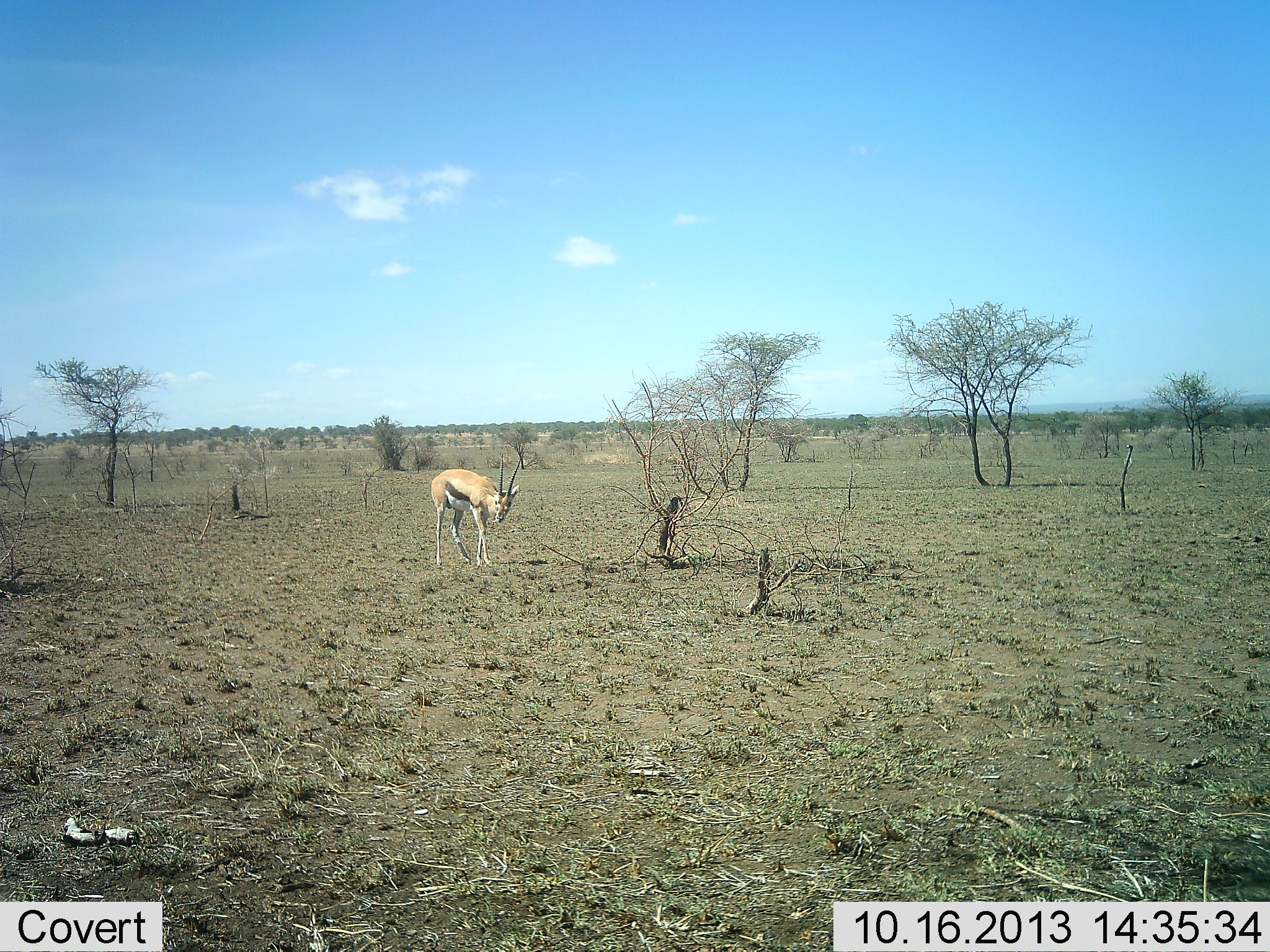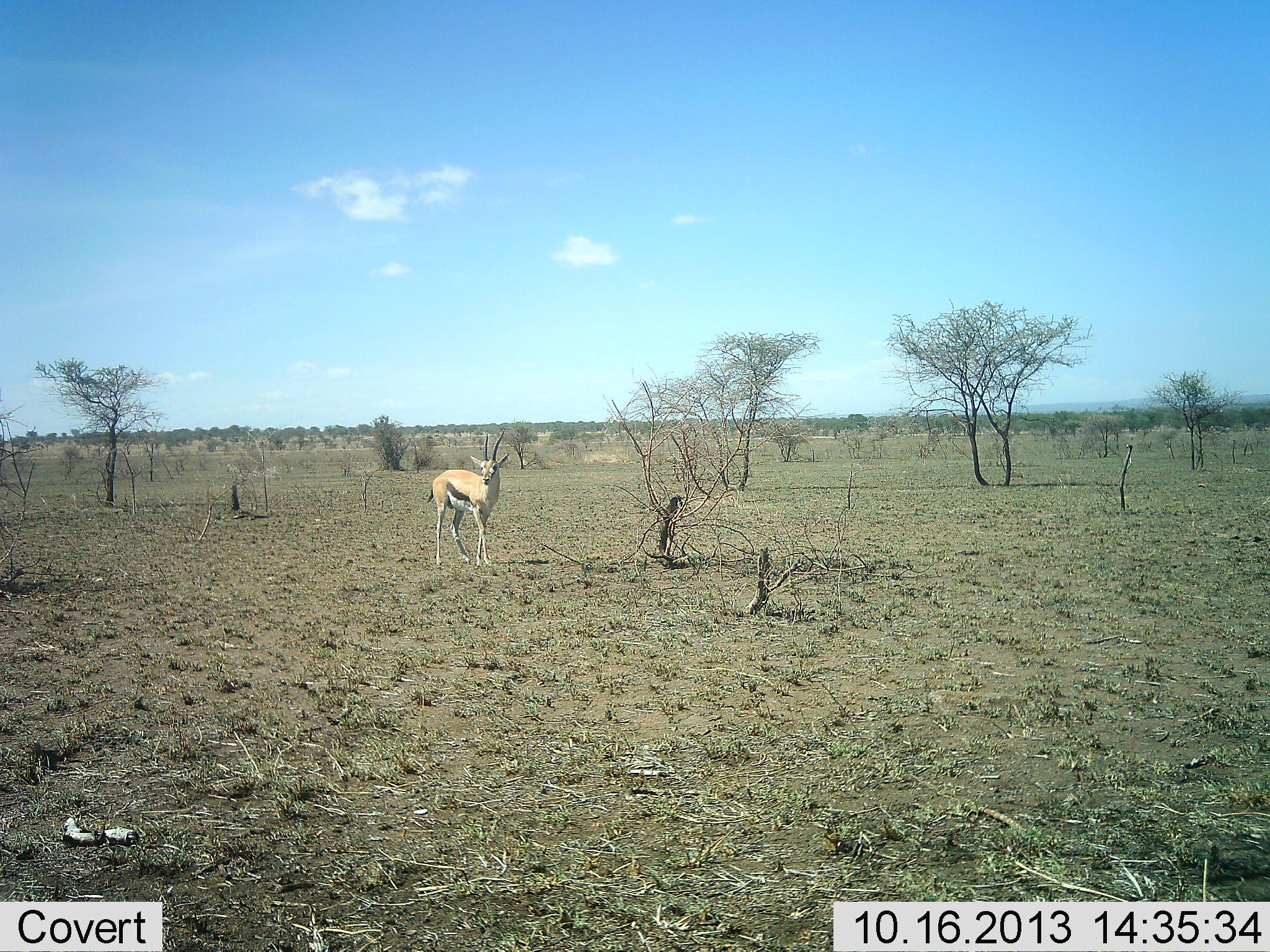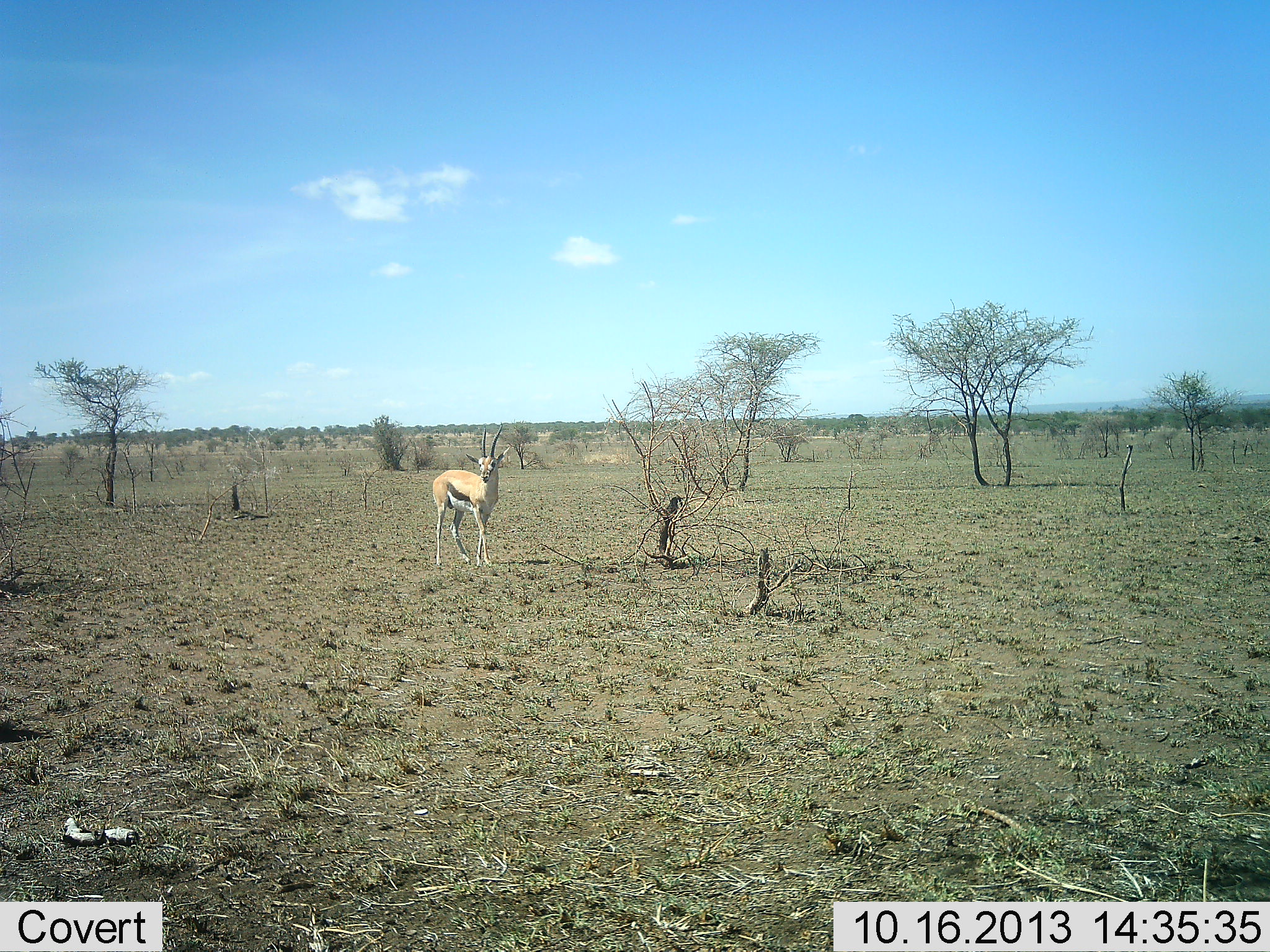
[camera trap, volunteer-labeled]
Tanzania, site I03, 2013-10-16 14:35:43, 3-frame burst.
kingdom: Animalia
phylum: Chordata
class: Mammalia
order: Artiodactyla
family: Bovidae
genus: Eudorcas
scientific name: Eudorcas thomsonii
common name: thomson's gazelle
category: gazellethomsons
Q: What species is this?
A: Gazellethomsons (thomson's gazelle) (Eudorcas thomsonii).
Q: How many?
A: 1.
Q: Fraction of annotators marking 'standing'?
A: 95%.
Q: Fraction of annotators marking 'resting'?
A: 0%.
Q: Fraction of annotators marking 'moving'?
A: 5%.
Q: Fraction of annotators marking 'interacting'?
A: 5%.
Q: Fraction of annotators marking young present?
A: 0%.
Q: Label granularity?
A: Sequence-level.